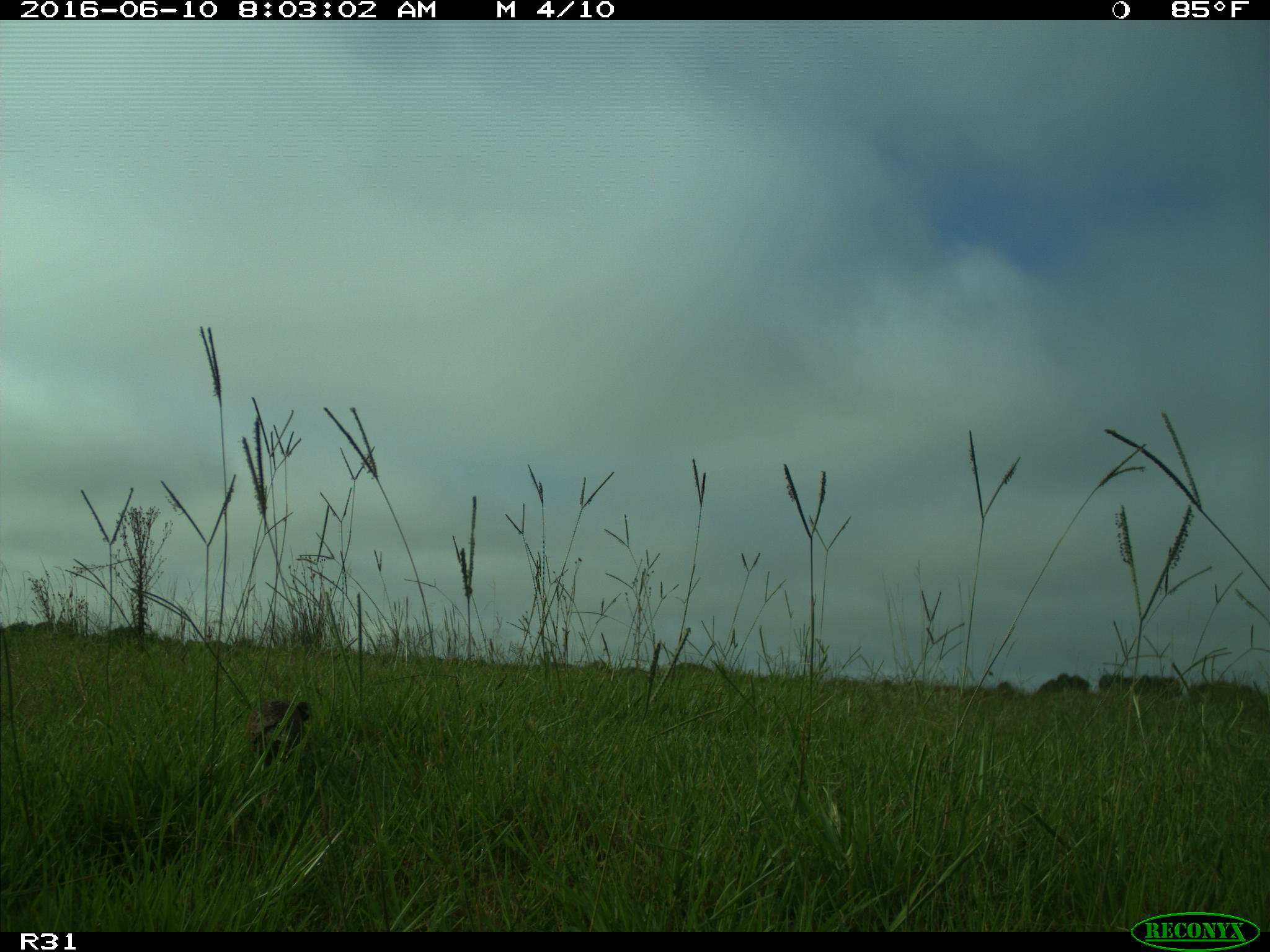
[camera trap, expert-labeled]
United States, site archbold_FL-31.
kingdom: Animalia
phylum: Chordata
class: Aves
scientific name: Aves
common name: birds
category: unidentified bird